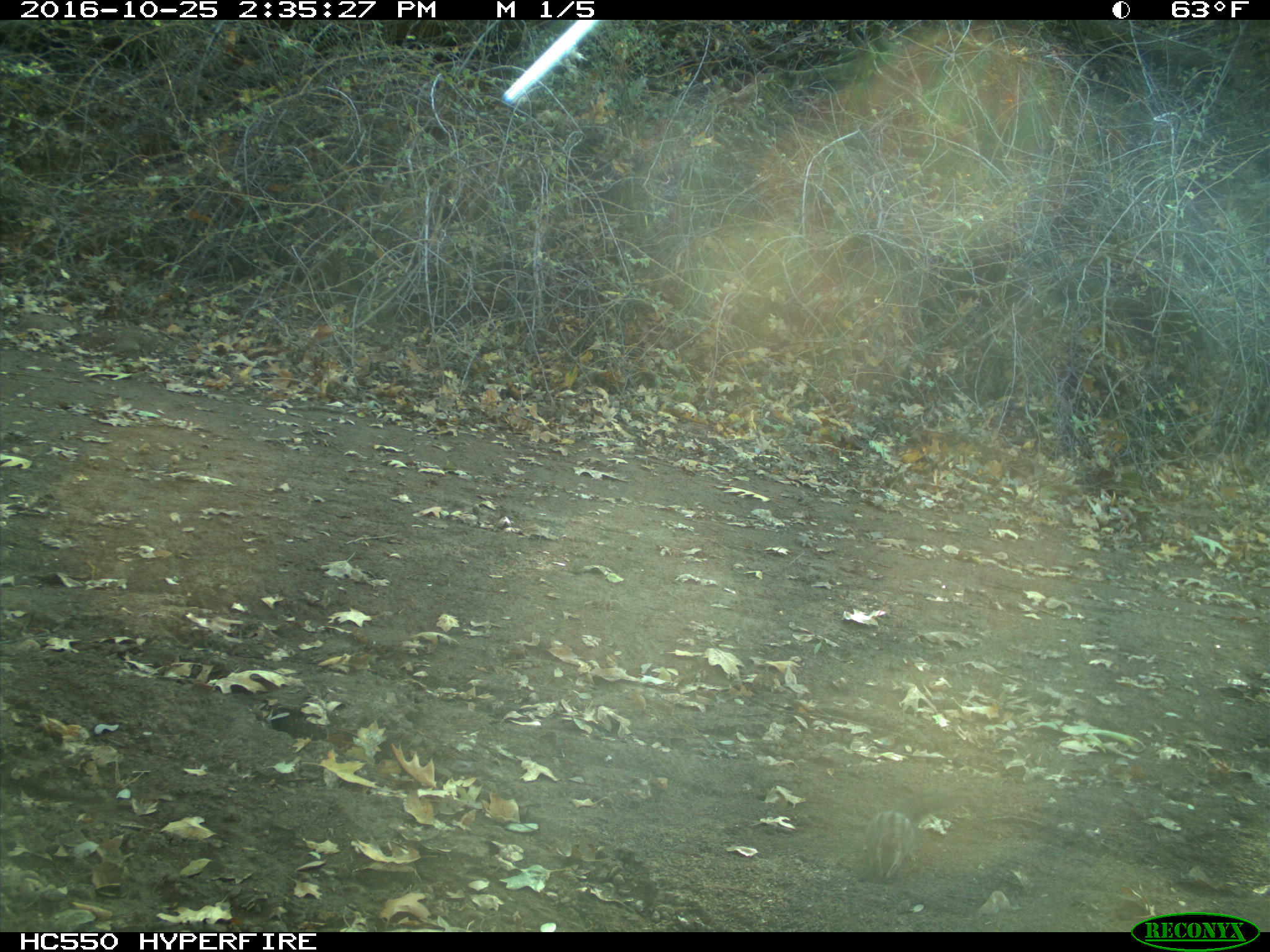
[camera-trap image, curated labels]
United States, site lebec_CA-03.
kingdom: Animalia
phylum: Chordata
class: Mammalia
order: Rodentia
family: Sciuridae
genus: Tamias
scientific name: Tamias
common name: chipmunk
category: unidentified chipmunk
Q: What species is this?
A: Unidentified chipmunk (chipmunk) (Tamias).